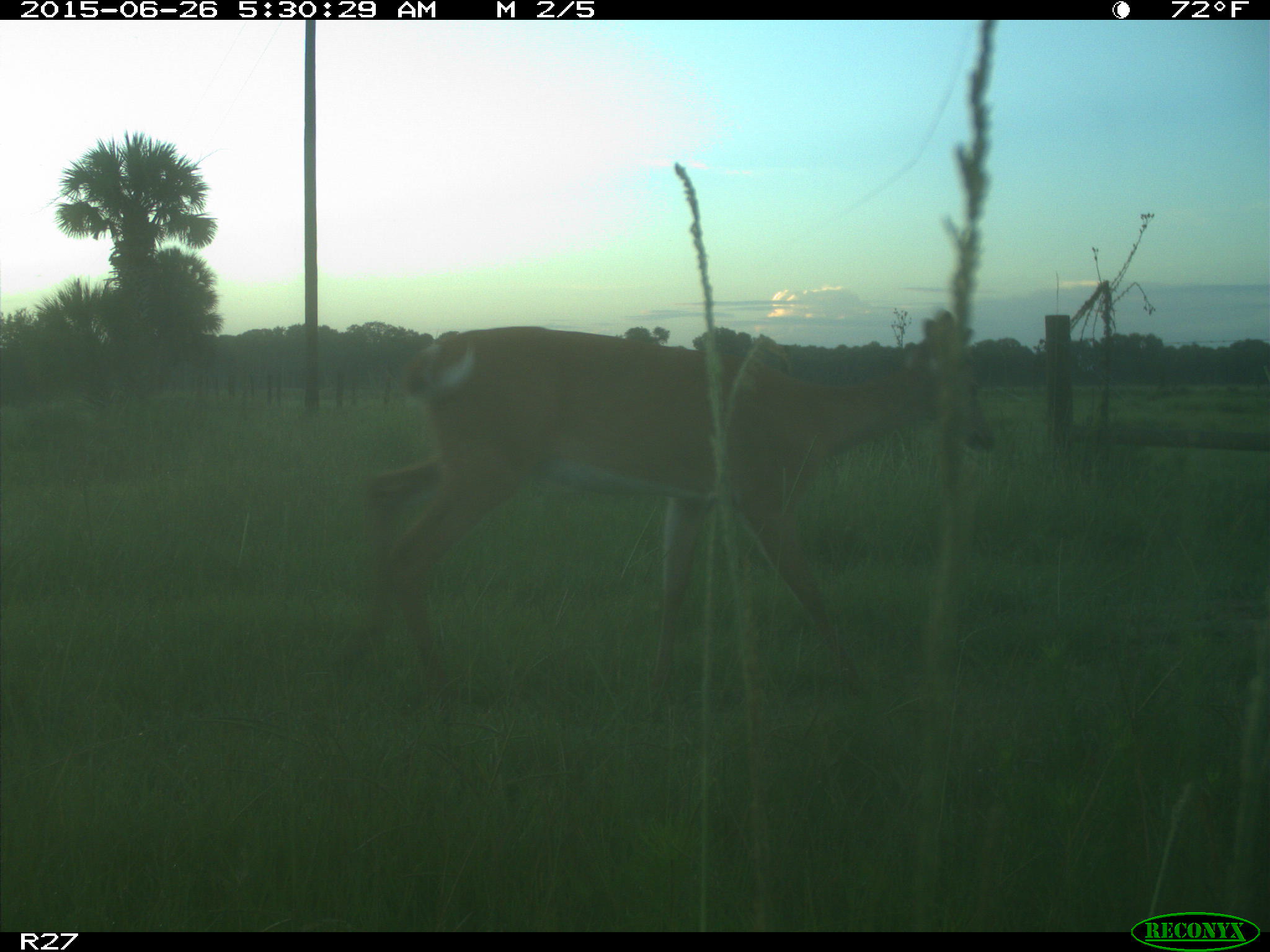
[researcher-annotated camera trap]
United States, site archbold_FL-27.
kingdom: Animalia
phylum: Chordata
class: Mammalia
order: Artiodactyla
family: Cervidae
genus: Odocoileus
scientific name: Odocoileus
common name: deer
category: unidentified deer